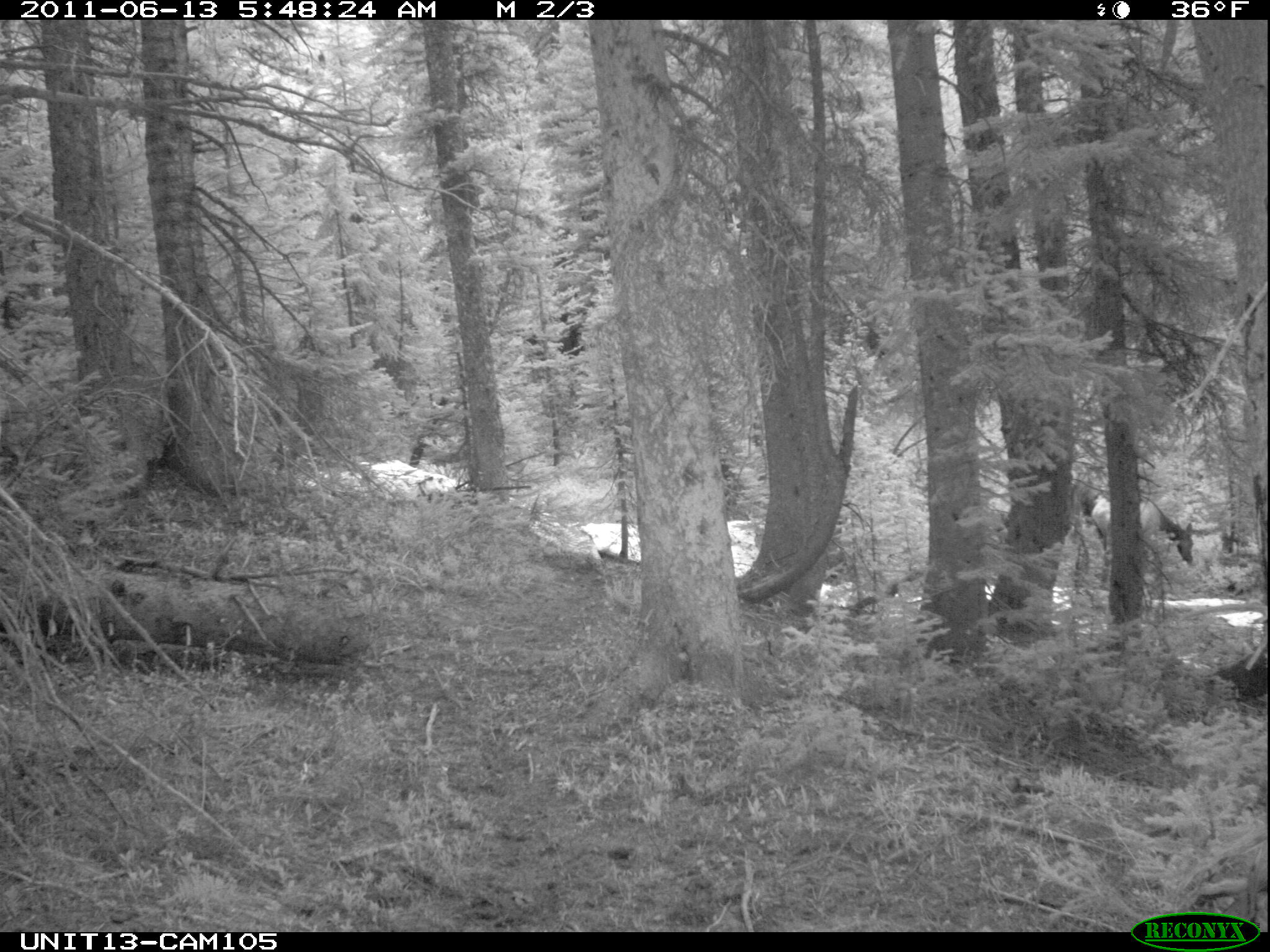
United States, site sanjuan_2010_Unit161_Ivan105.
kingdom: Animalia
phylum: Chordata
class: Mammalia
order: Artiodactyla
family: Cervidae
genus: Cervus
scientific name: Cervus elaphus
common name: red deer